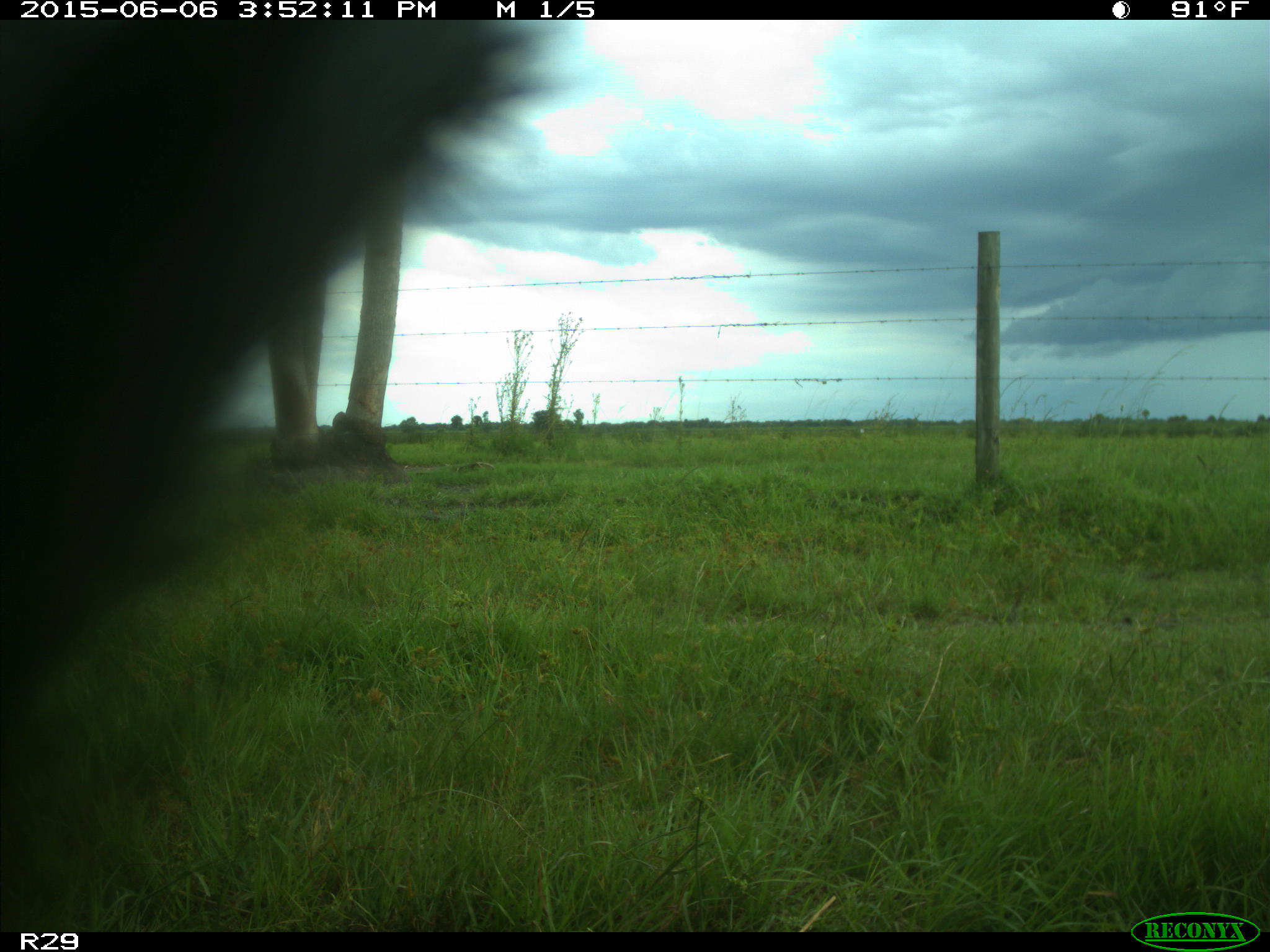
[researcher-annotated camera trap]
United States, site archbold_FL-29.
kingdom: Animalia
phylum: Chordata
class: Mammalia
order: Artiodactyla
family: Bovidae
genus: Bos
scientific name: Bos taurus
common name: domestic cow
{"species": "Bos taurus (domestic cow)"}